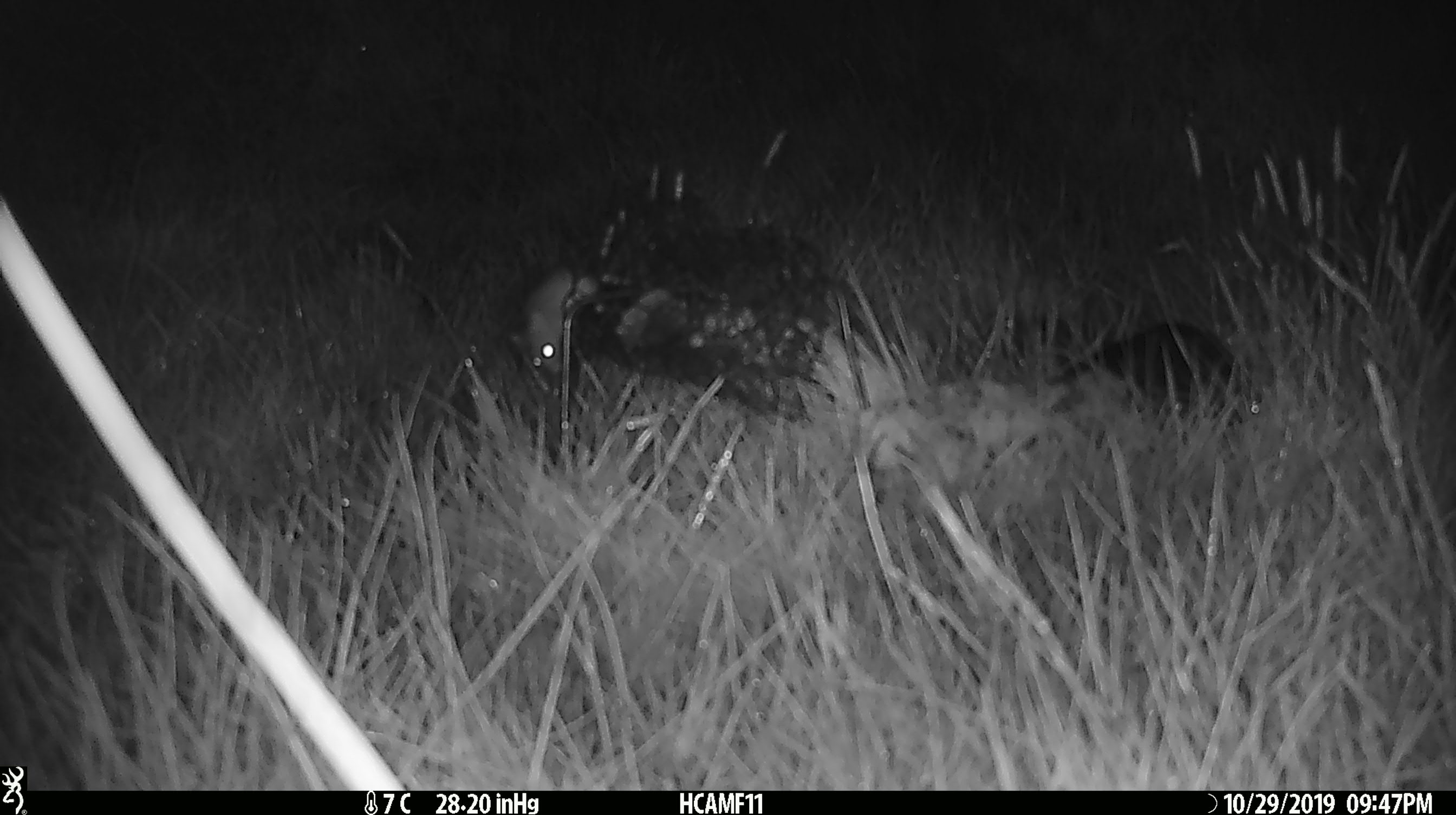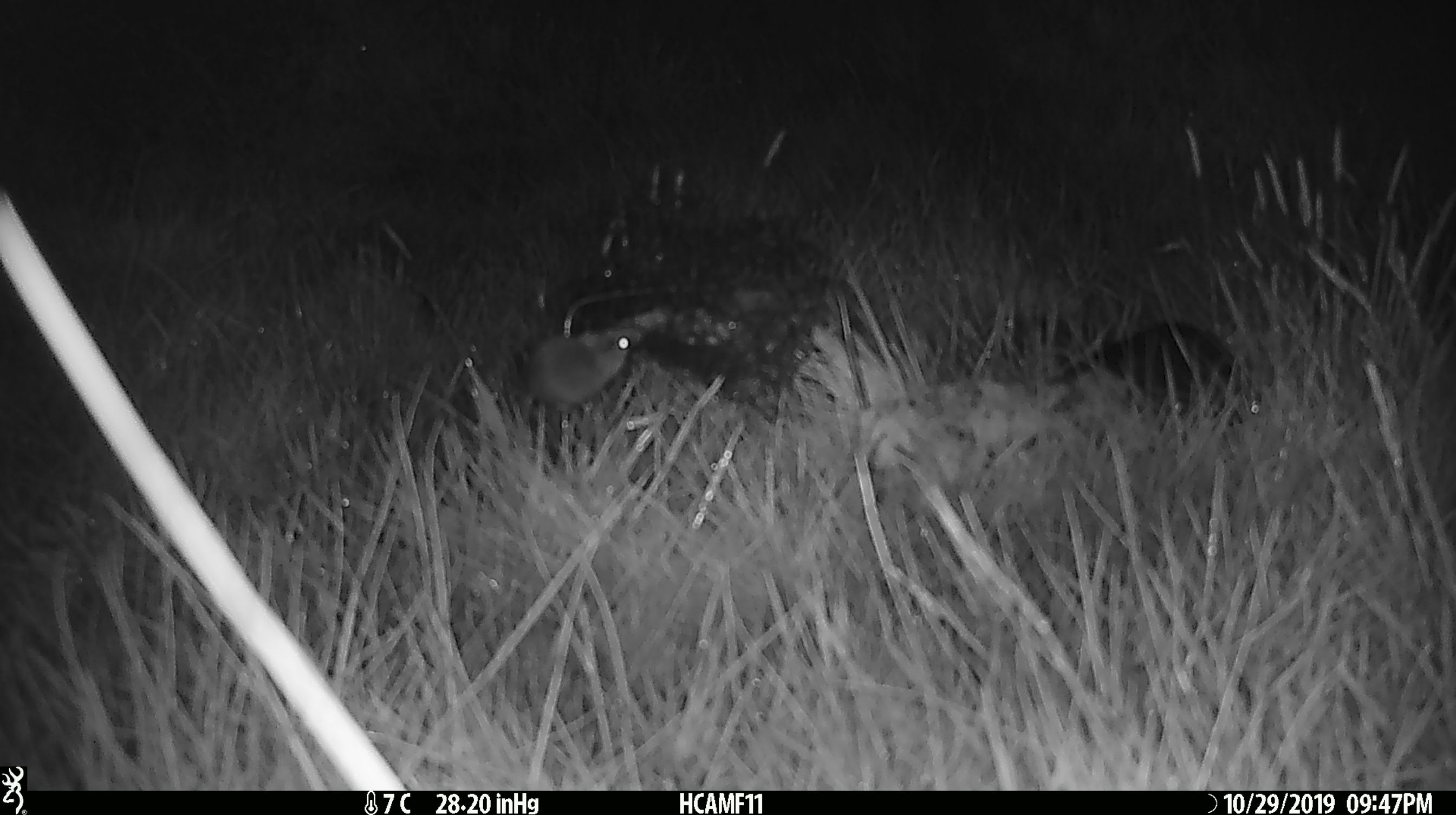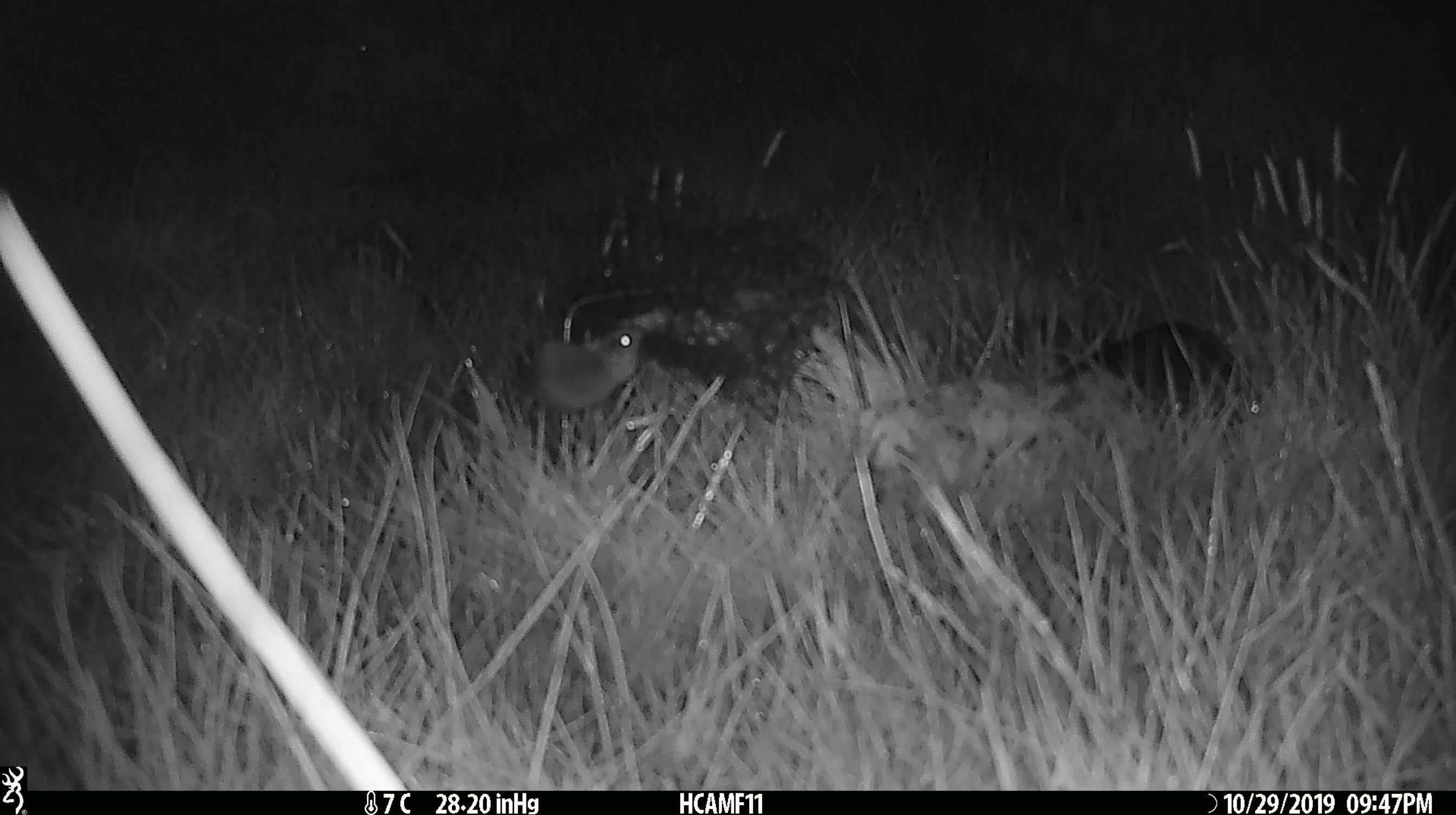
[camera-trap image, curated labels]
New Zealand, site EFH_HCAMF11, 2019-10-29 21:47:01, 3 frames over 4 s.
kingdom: Animalia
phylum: Chordata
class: Mammalia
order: Rodentia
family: Muridae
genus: Mus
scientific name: Mus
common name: mouse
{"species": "mouse (Mus)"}